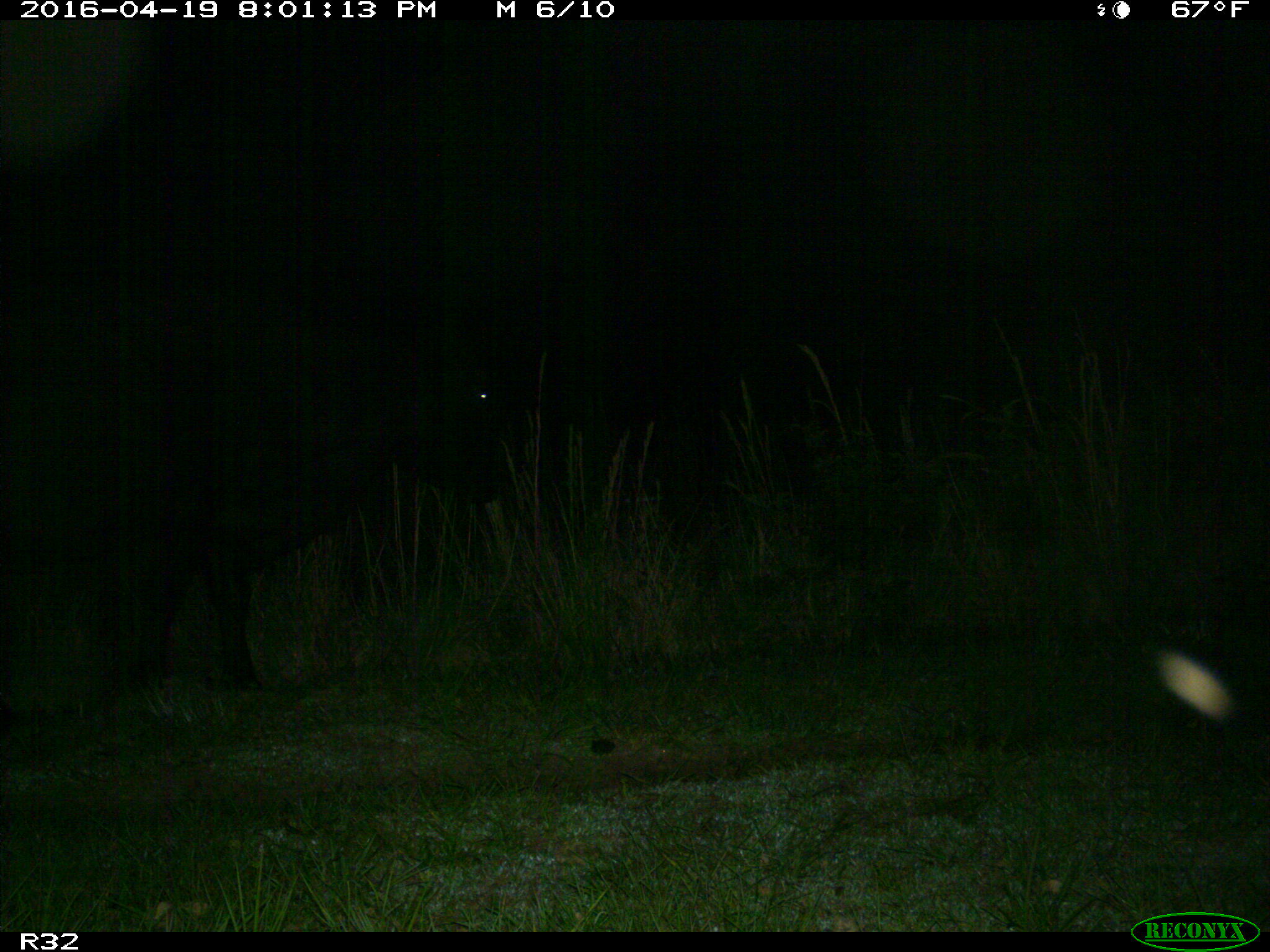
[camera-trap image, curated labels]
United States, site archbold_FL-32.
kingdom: Animalia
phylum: Chordata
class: Mammalia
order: Artiodactyla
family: Bovidae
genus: Bos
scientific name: Bos taurus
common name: domestic cow